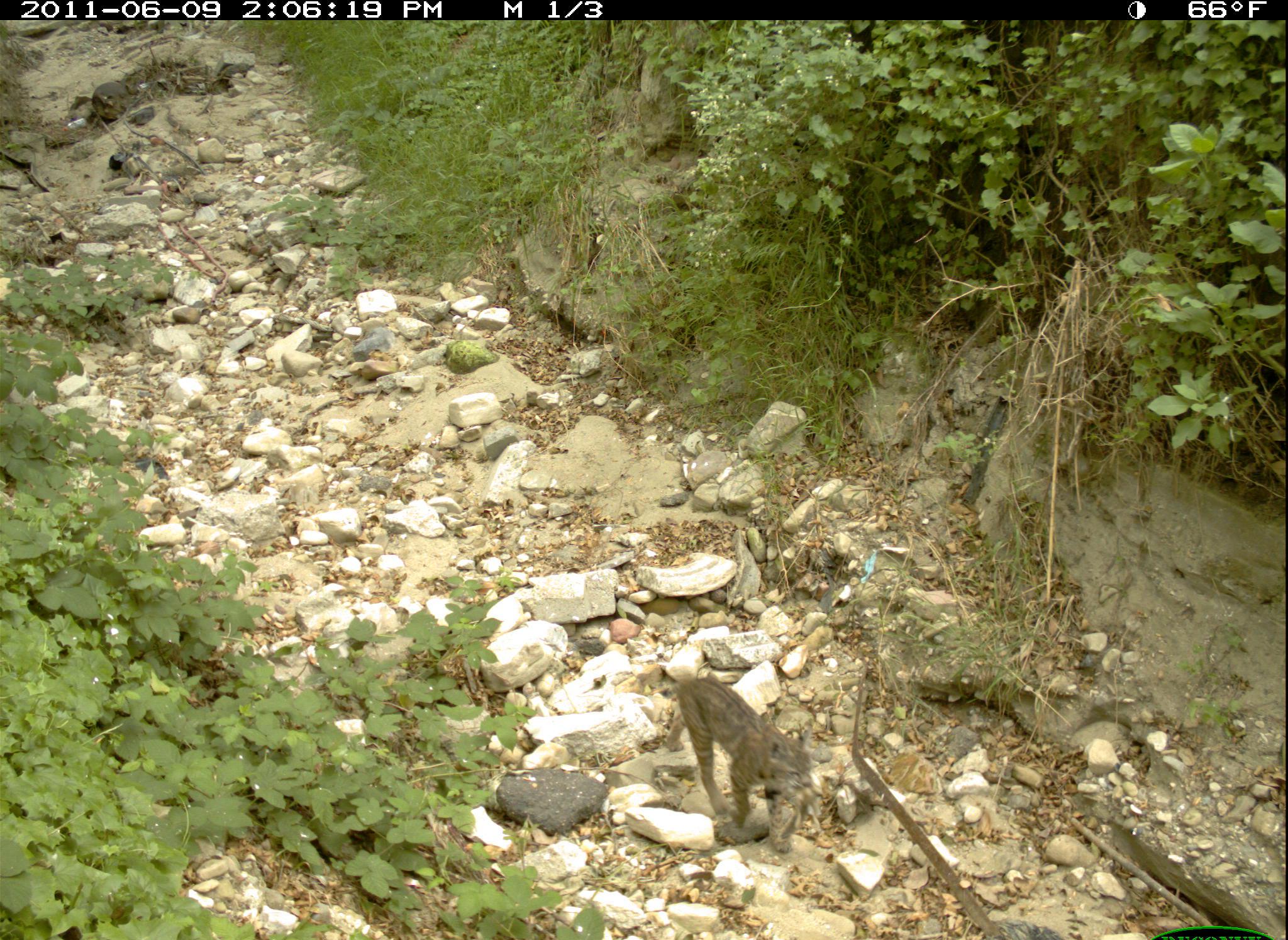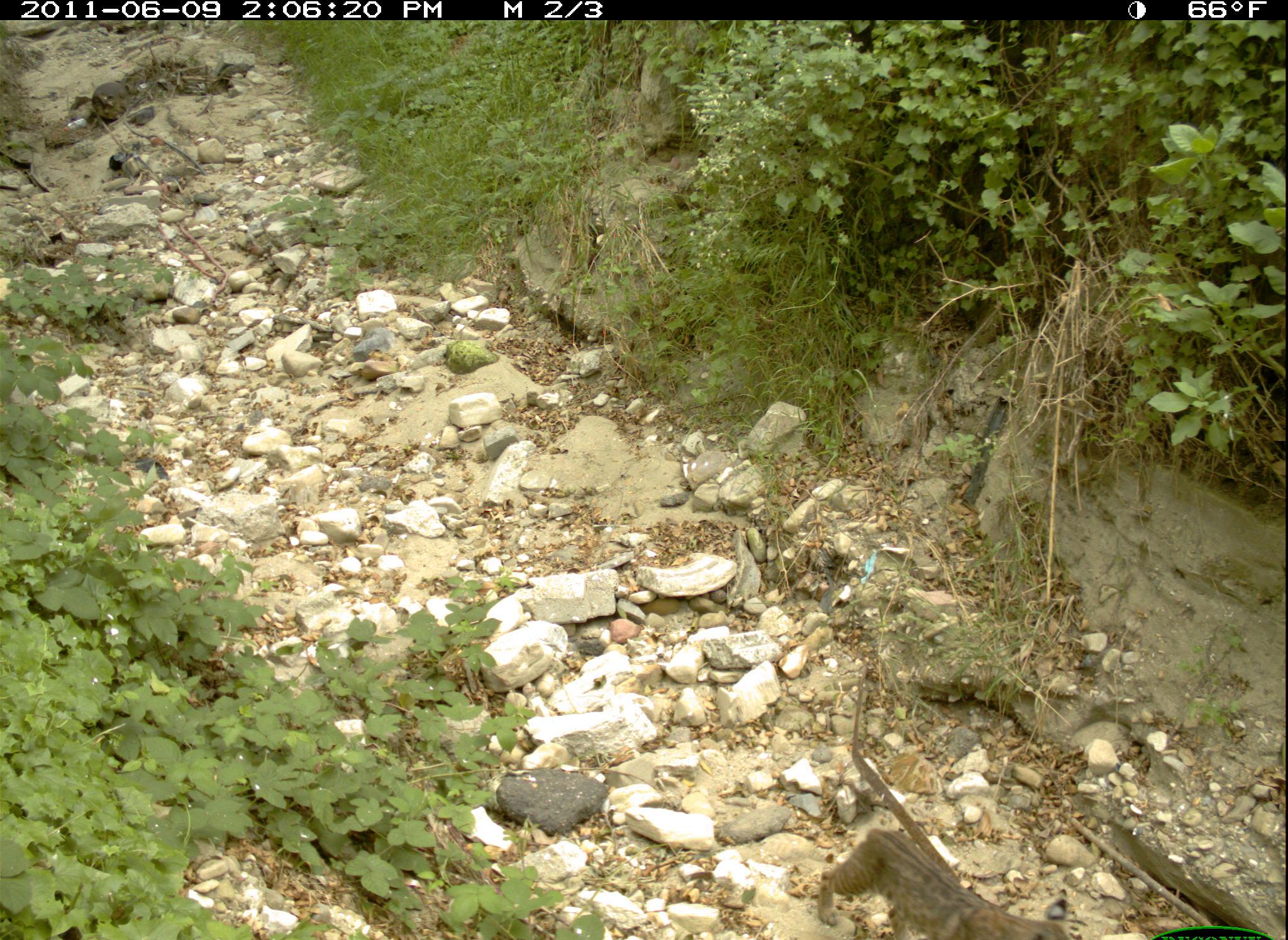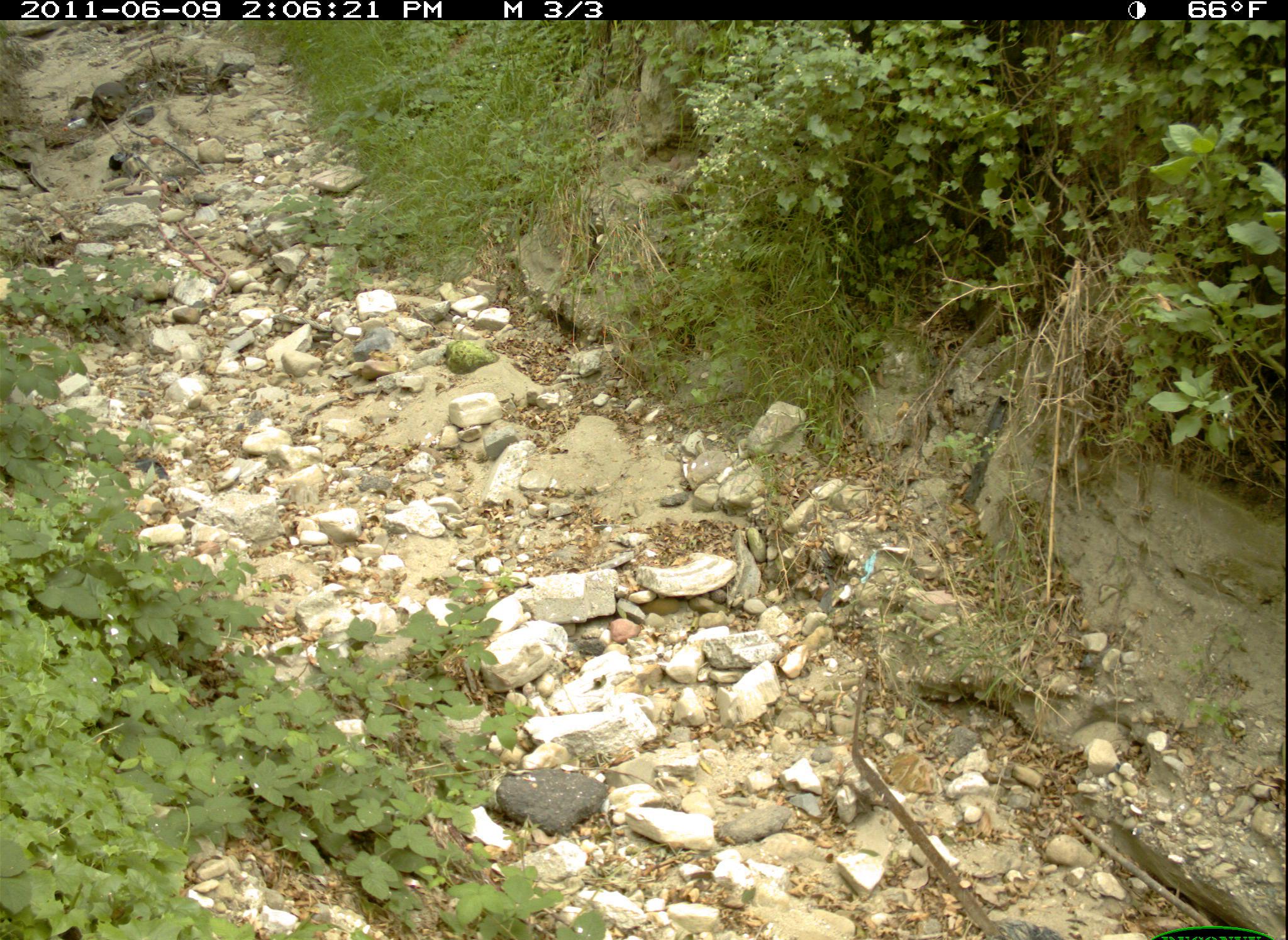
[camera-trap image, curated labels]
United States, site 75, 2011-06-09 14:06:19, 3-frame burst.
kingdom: Animalia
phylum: Chordata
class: Mammalia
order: Carnivora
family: Felidae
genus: Lynx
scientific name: Lynx rufus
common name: bobcat